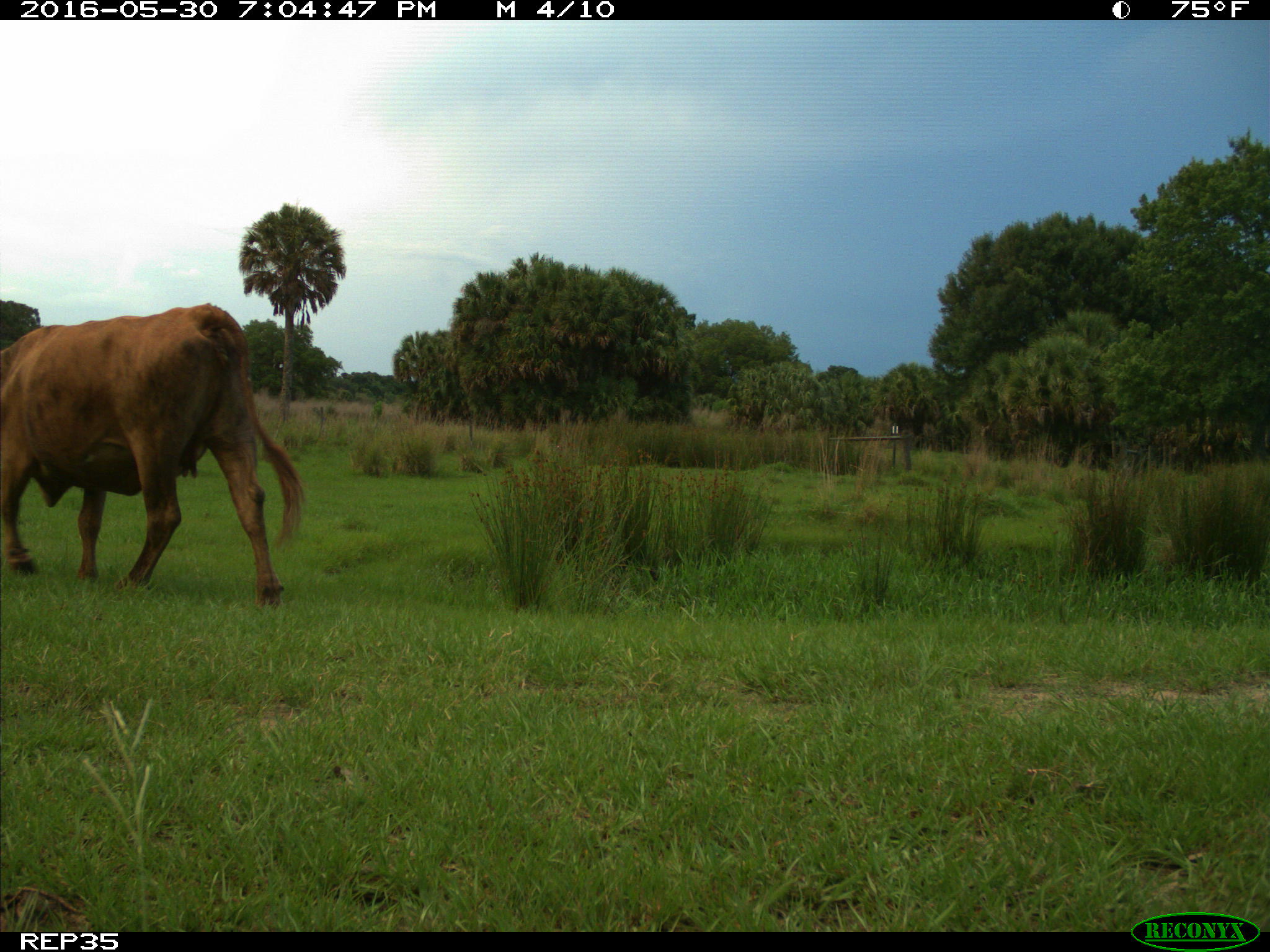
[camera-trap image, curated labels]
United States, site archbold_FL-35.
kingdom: Animalia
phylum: Chordata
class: Mammalia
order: Artiodactyla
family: Bovidae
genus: Bos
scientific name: Bos taurus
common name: domestic cow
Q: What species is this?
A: Bos taurus (domestic cow).